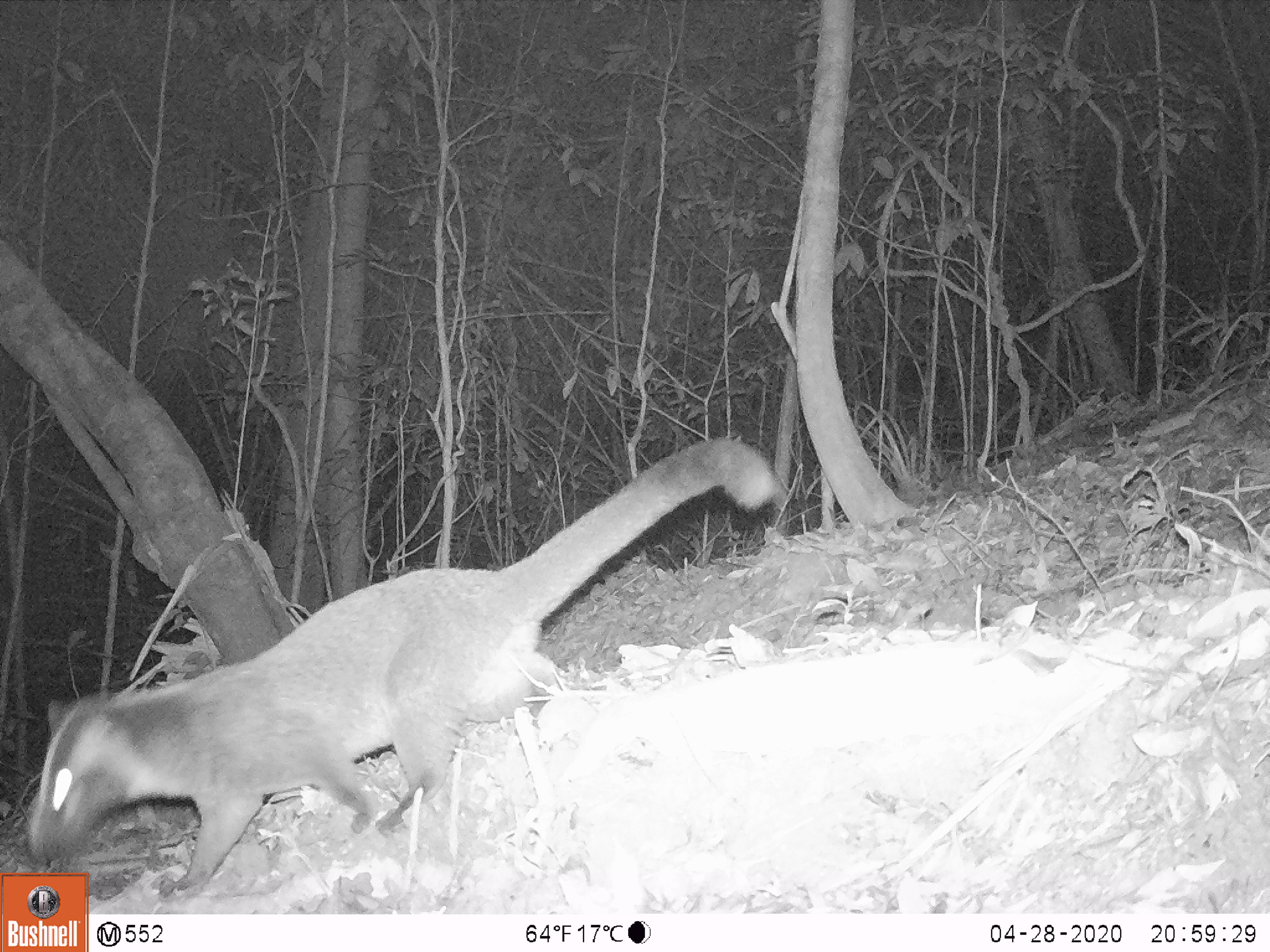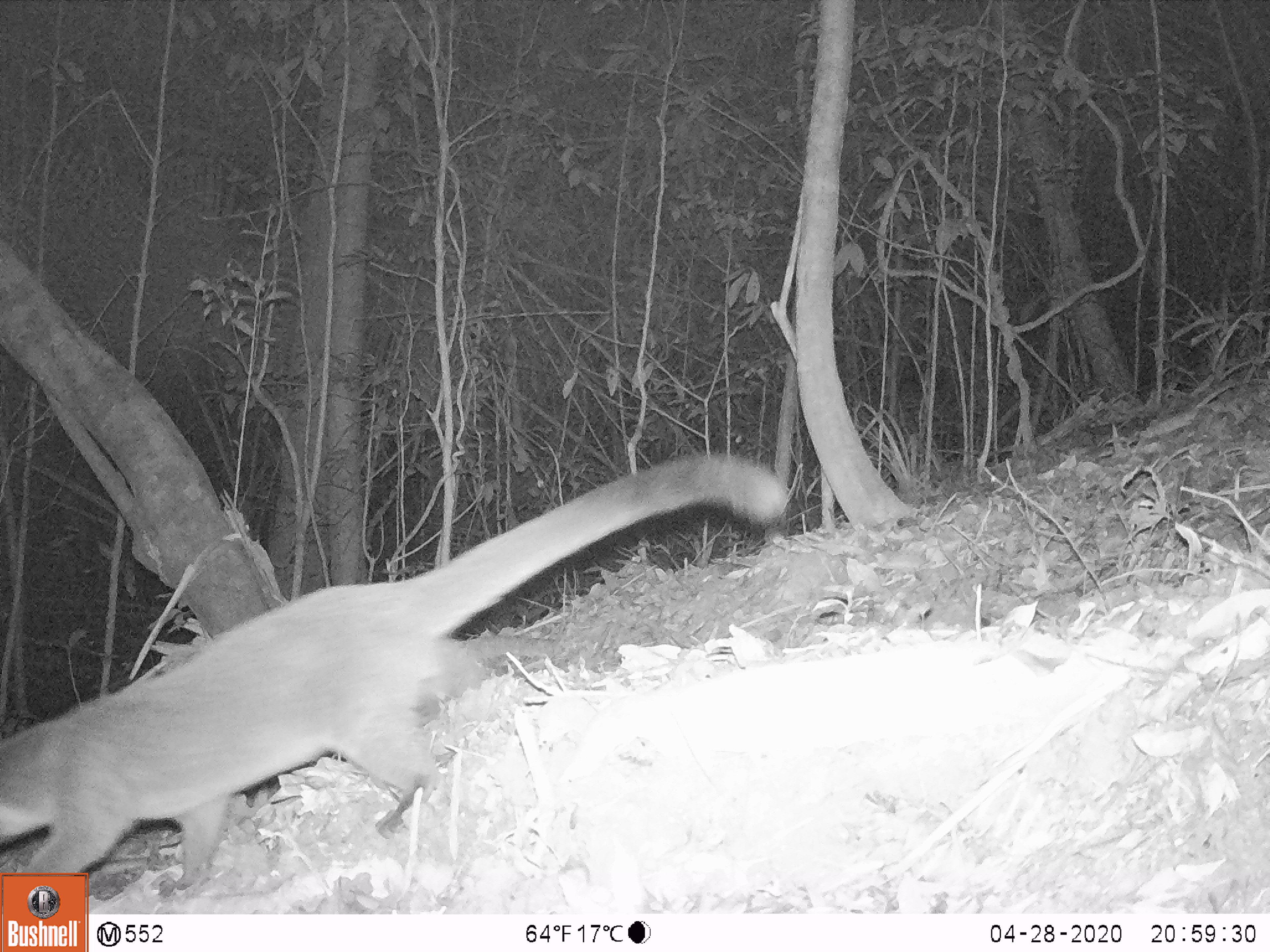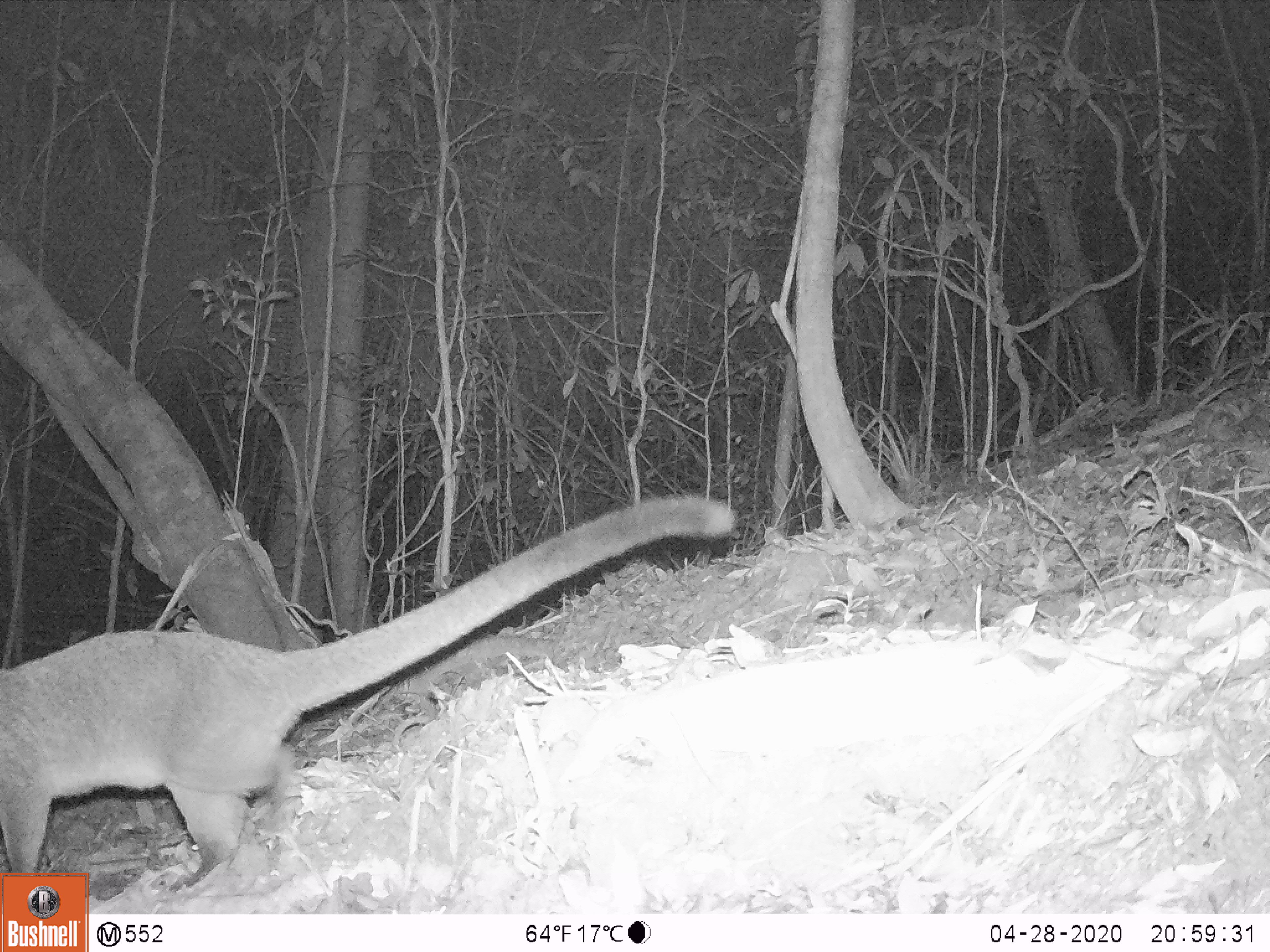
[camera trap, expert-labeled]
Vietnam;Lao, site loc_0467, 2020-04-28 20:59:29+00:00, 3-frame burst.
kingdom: Animalia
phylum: Chordata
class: Mammalia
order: Carnivora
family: Viverridae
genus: Paguma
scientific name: Paguma larvata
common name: masked palm civet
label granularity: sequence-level